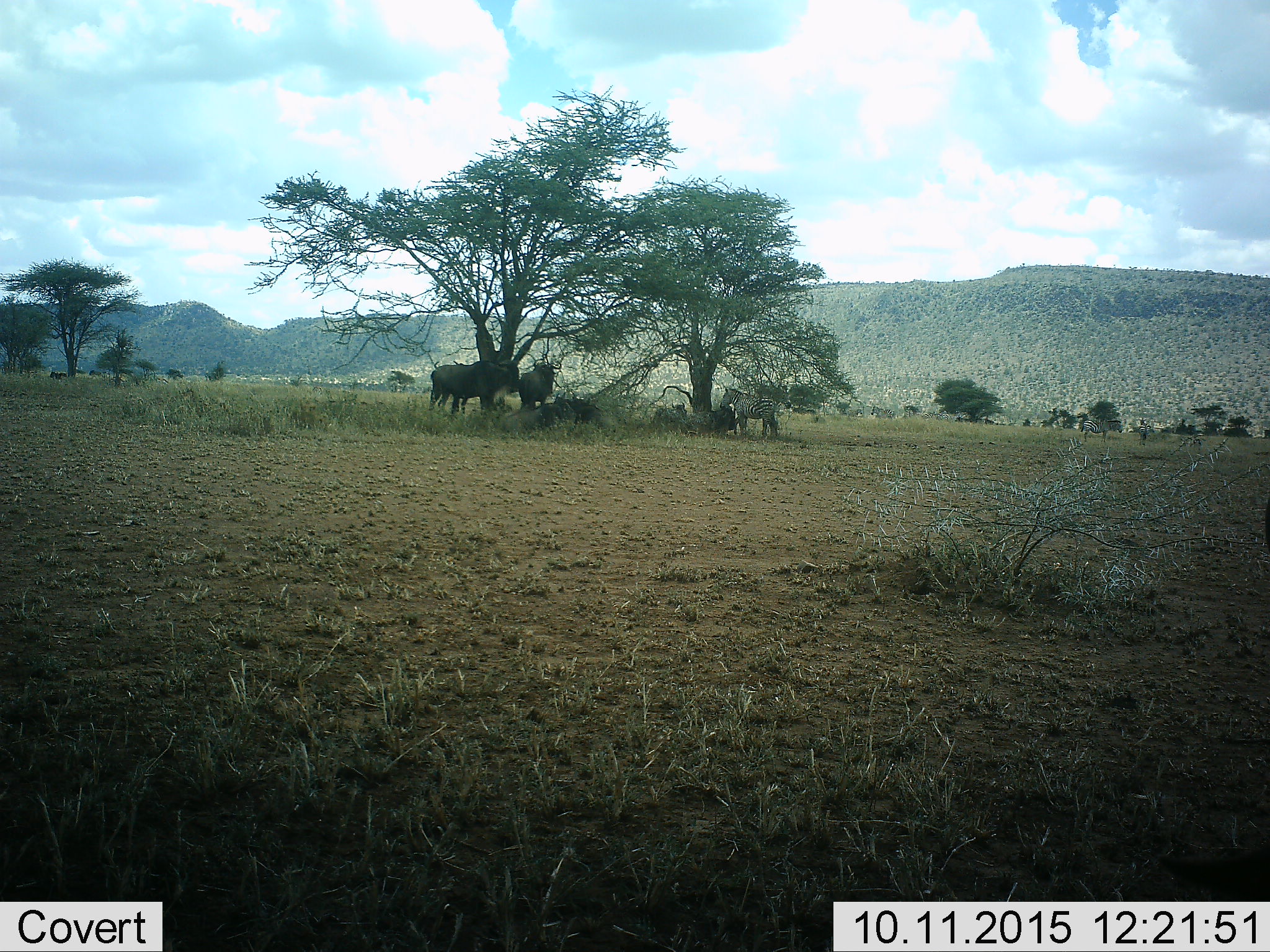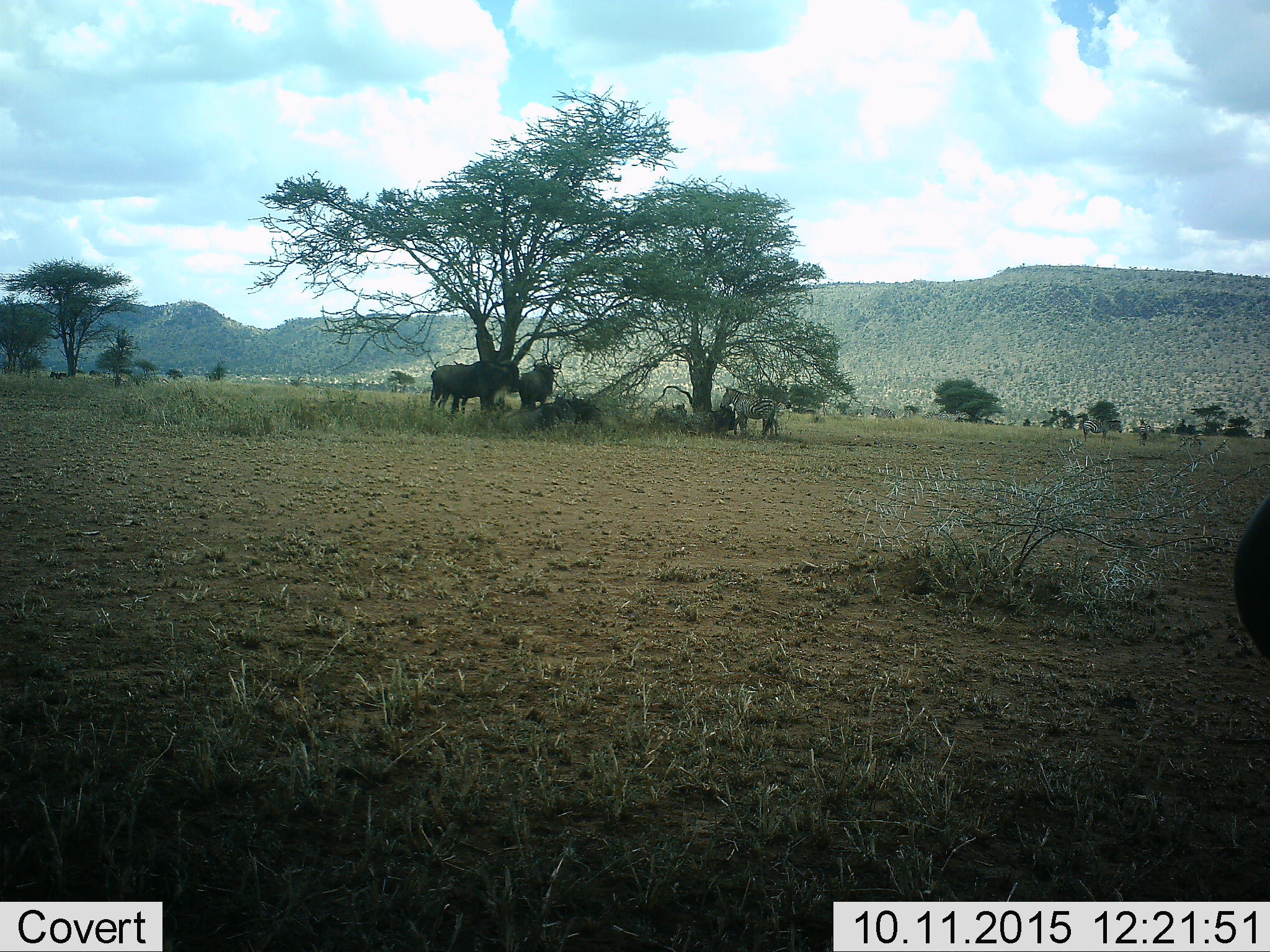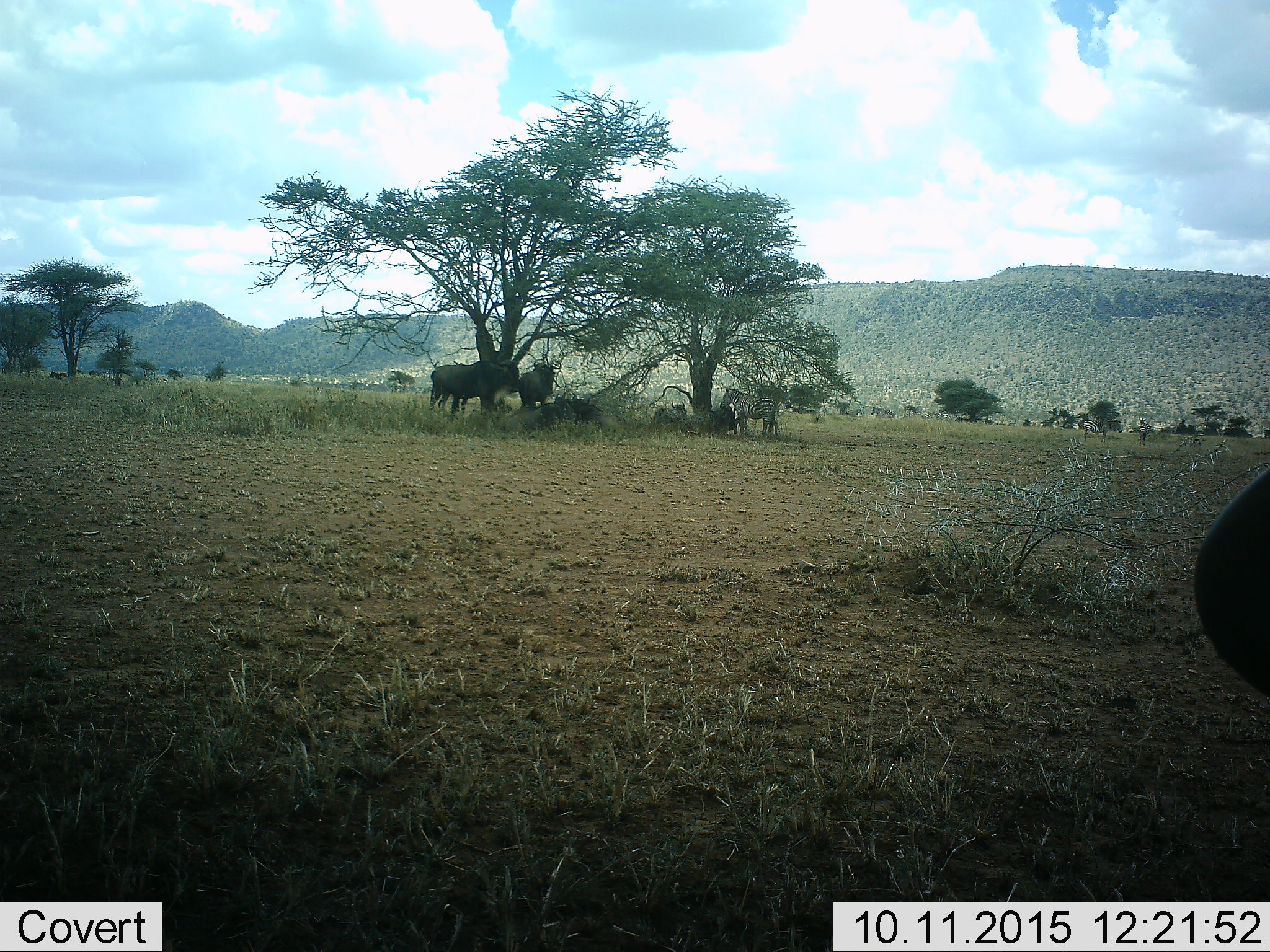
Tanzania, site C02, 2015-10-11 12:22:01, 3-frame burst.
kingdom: Animalia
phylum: Chordata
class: Mammalia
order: Artiodactyla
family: Bovidae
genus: Connochaetes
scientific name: Connochaetes taurinus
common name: blue wildebeest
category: wildebeest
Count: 6.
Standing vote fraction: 67%.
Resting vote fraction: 92%.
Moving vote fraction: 8%.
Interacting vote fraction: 8%.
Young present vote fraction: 0%.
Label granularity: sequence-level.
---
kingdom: Animalia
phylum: Chordata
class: Mammalia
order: Perissodactyla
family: Equidae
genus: Equus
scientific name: Equus quagga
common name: plains zebra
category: zebra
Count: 2.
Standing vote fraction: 89%.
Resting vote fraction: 17%.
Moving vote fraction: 17%.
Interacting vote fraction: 11%.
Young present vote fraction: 0%.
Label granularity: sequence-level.